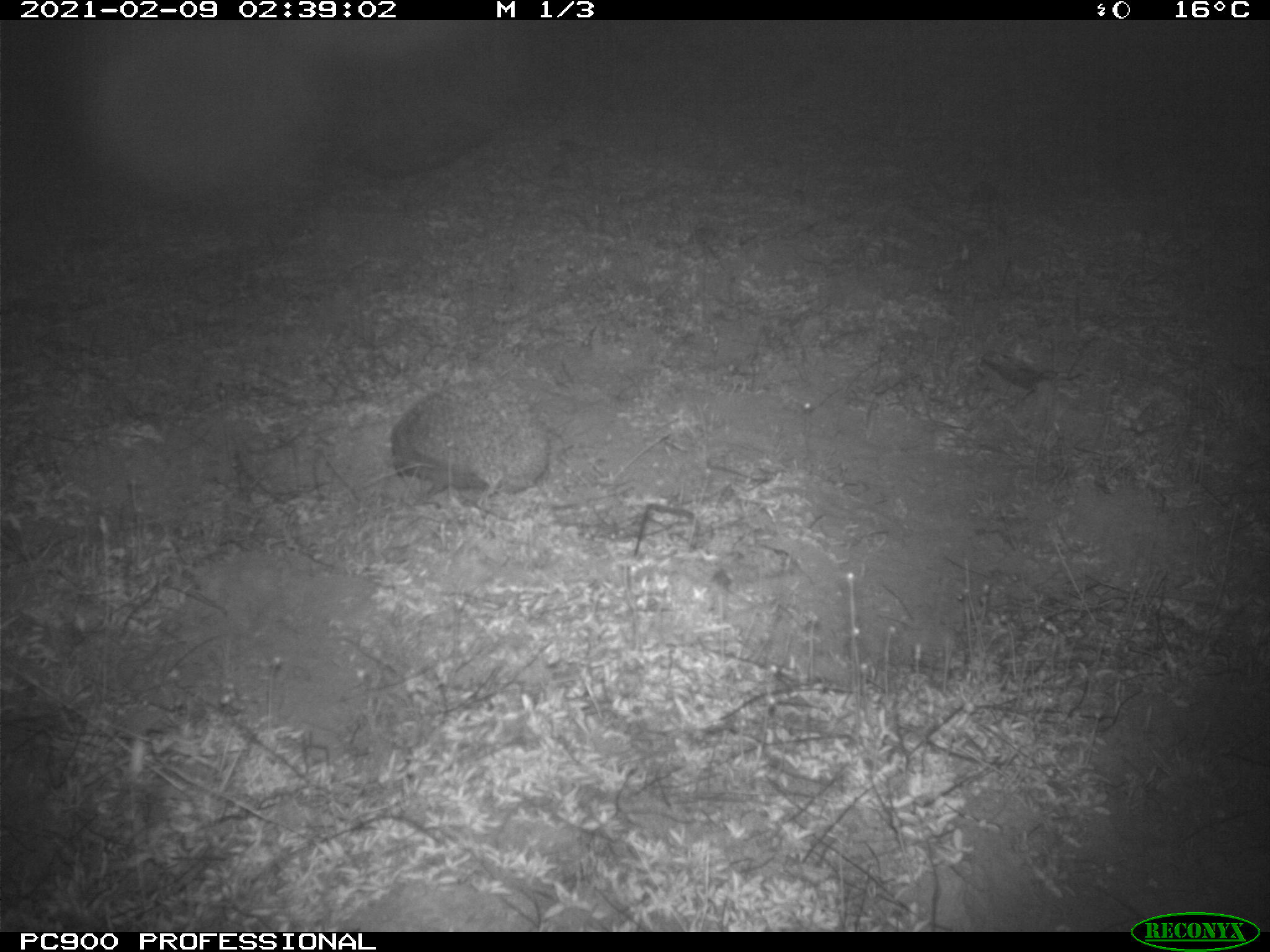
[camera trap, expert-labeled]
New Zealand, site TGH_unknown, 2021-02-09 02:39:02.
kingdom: Animalia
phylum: Chordata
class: Mammalia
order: Eulipotyphla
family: Erinaceidae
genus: Erinaceus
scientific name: Erinaceus europaeus europaeus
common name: european hedgehog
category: hedgehog